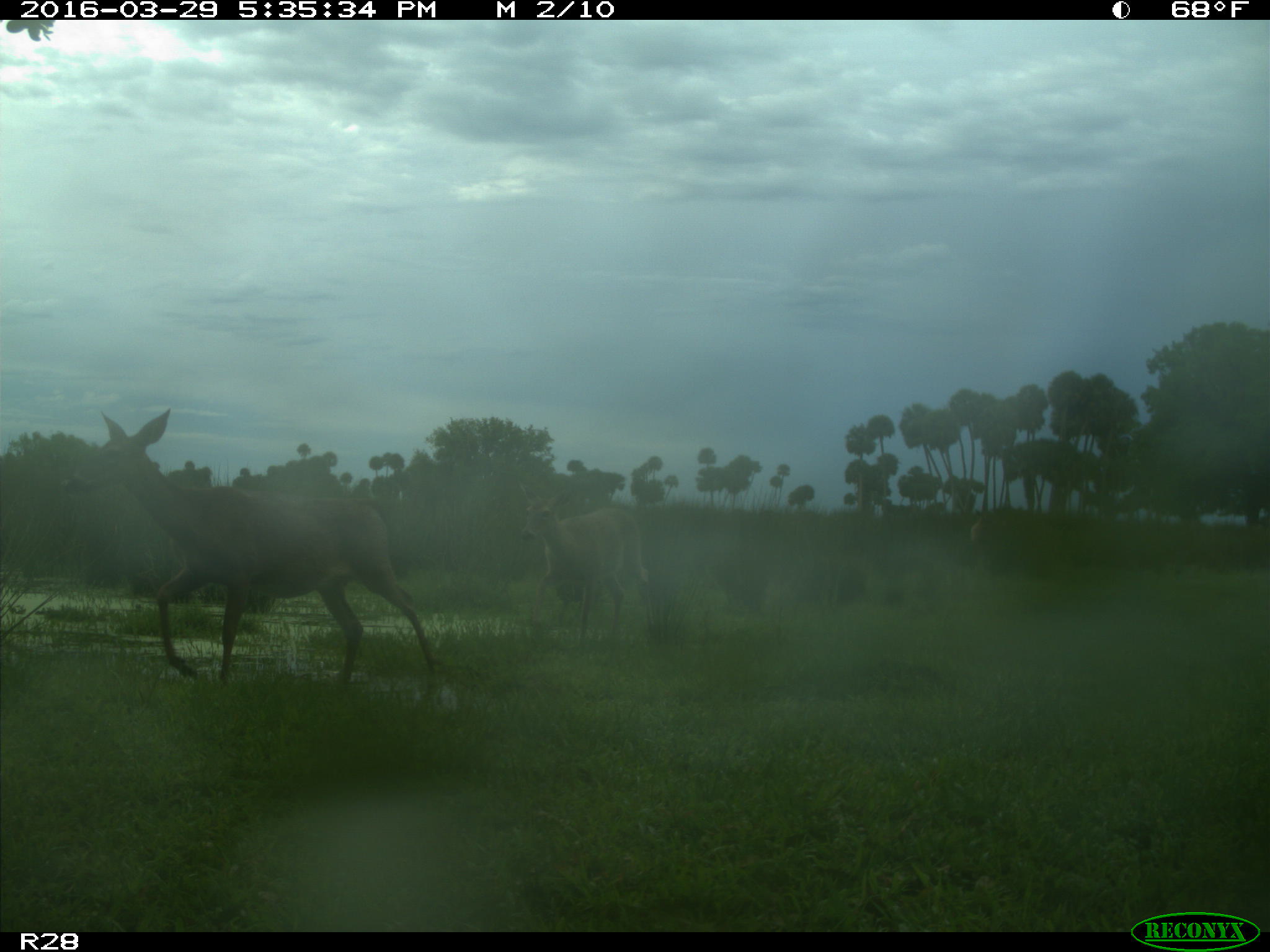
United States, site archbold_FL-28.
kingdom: Animalia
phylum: Chordata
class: Mammalia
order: Artiodactyla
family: Cervidae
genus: Odocoileus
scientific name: Odocoileus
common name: deer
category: unidentified deer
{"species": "unidentified deer (deer) (Odocoileus)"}